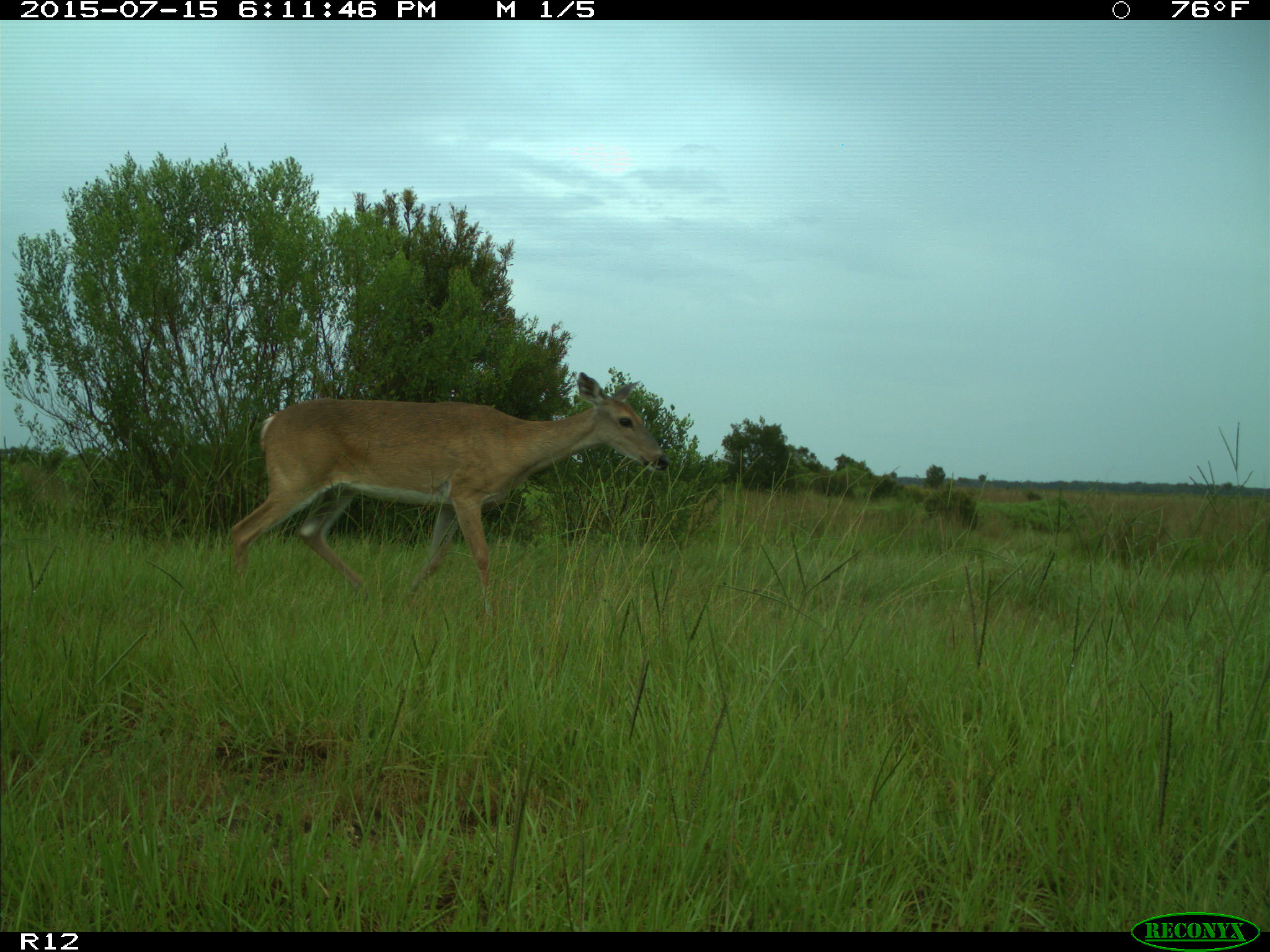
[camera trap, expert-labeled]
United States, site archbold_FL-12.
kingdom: Animalia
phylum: Chordata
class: Mammalia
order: Artiodactyla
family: Cervidae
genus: Odocoileus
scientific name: Odocoileus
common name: deer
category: unidentified deer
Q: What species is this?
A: Unidentified deer (deer) (Odocoileus).